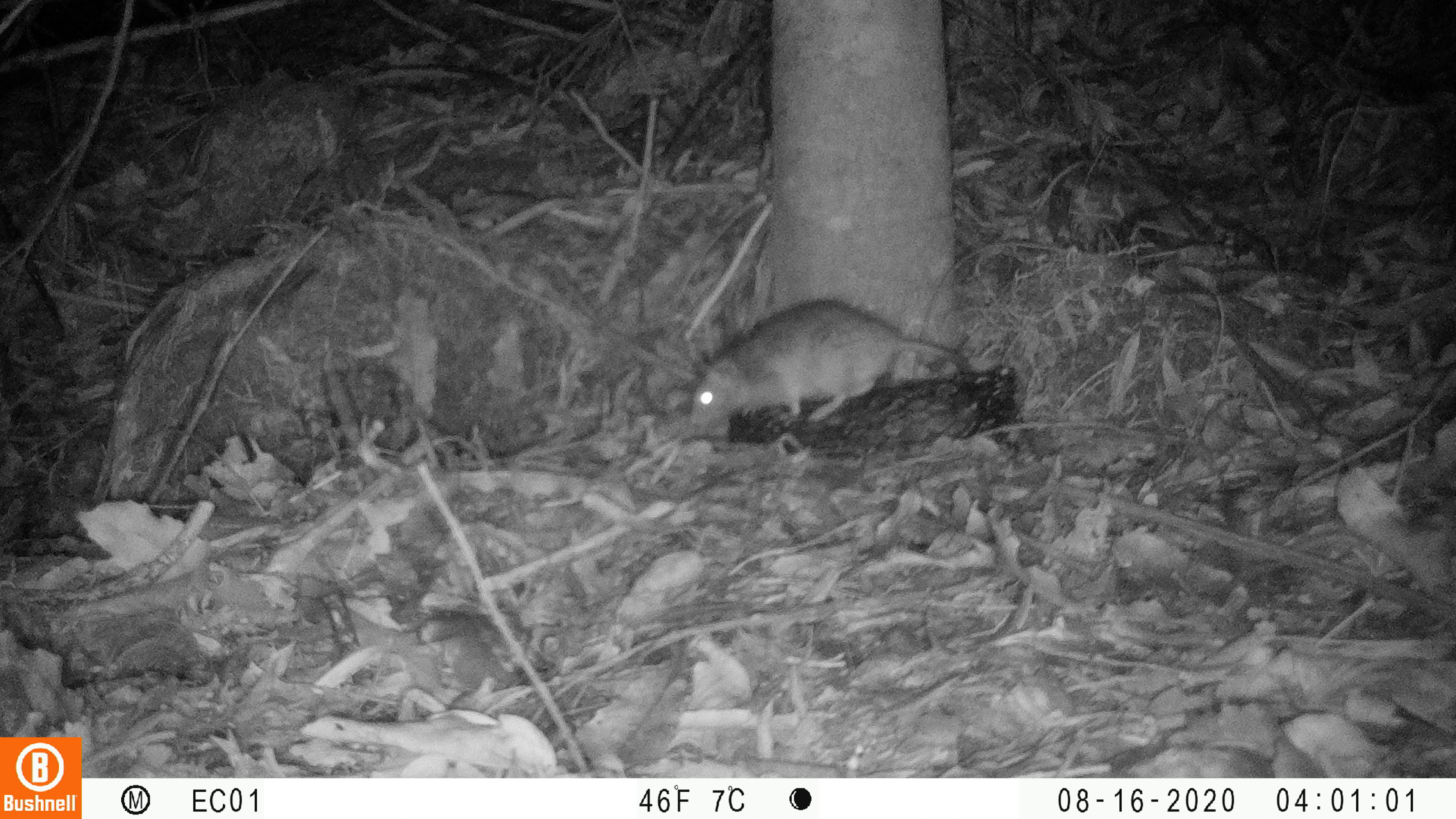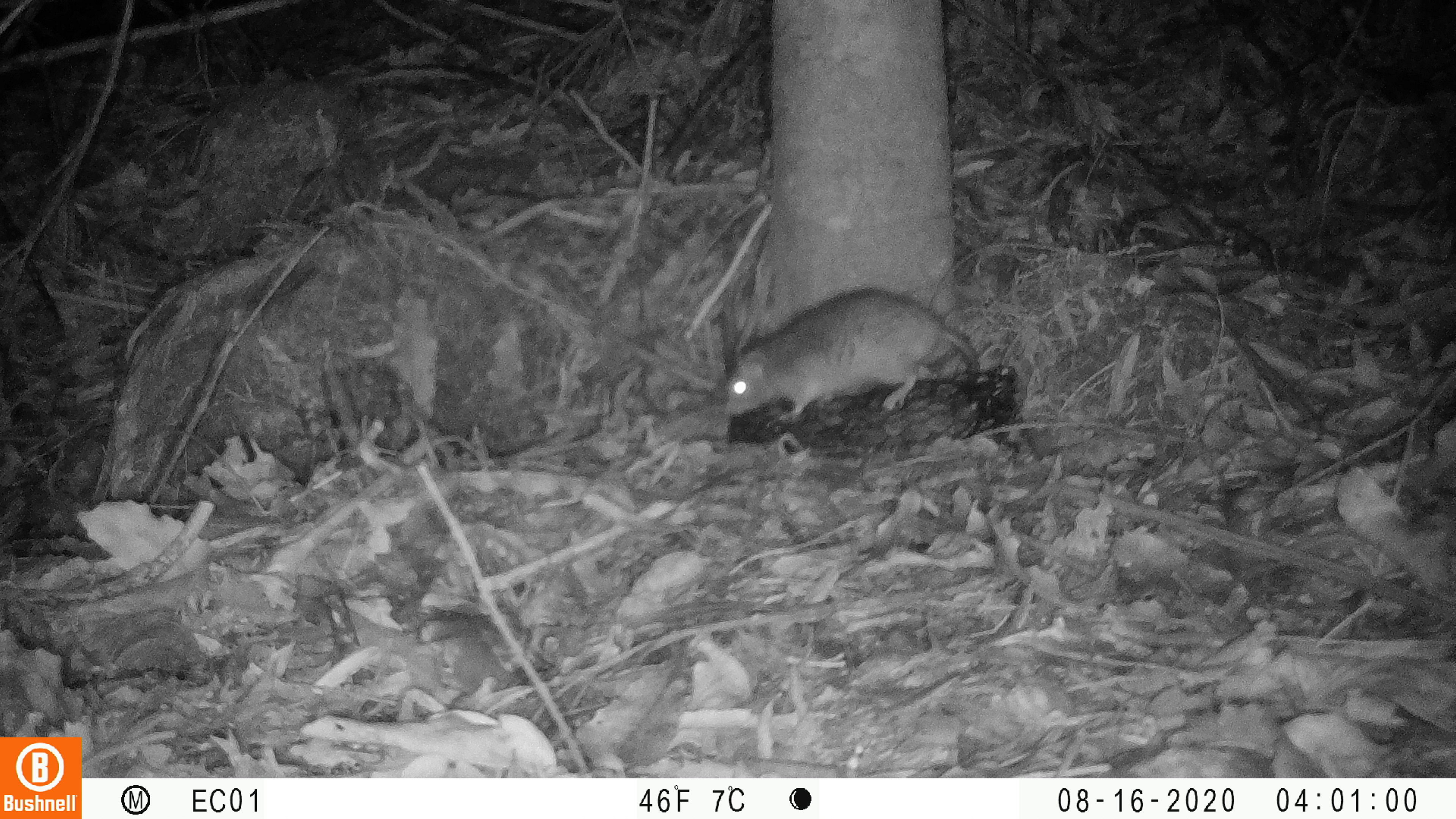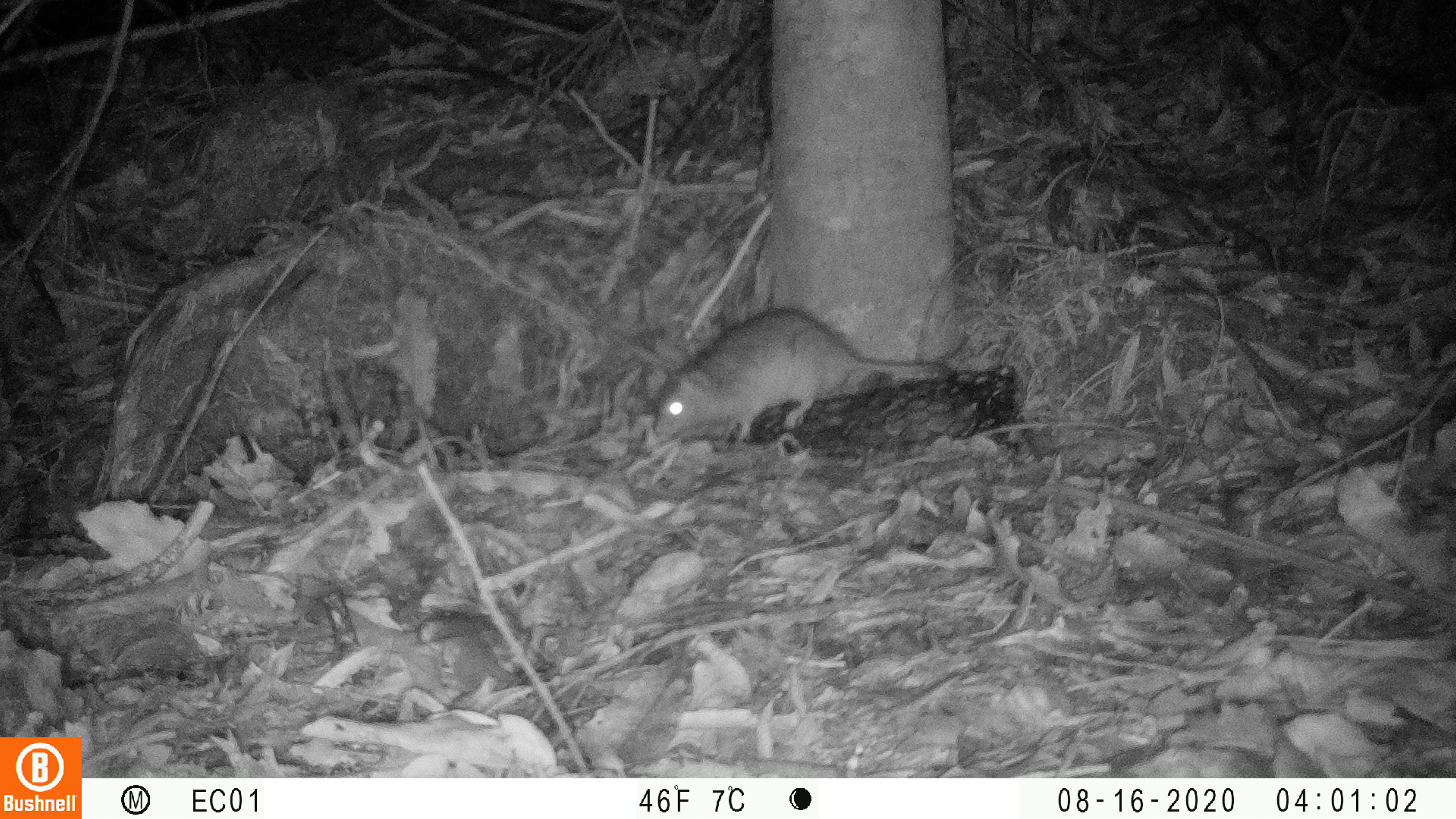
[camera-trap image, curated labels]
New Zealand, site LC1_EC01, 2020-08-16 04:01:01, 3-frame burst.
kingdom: Animalia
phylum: Chordata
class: Mammalia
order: Rodentia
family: Muridae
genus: Rattus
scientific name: Rattus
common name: rat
Rat (Rattus).